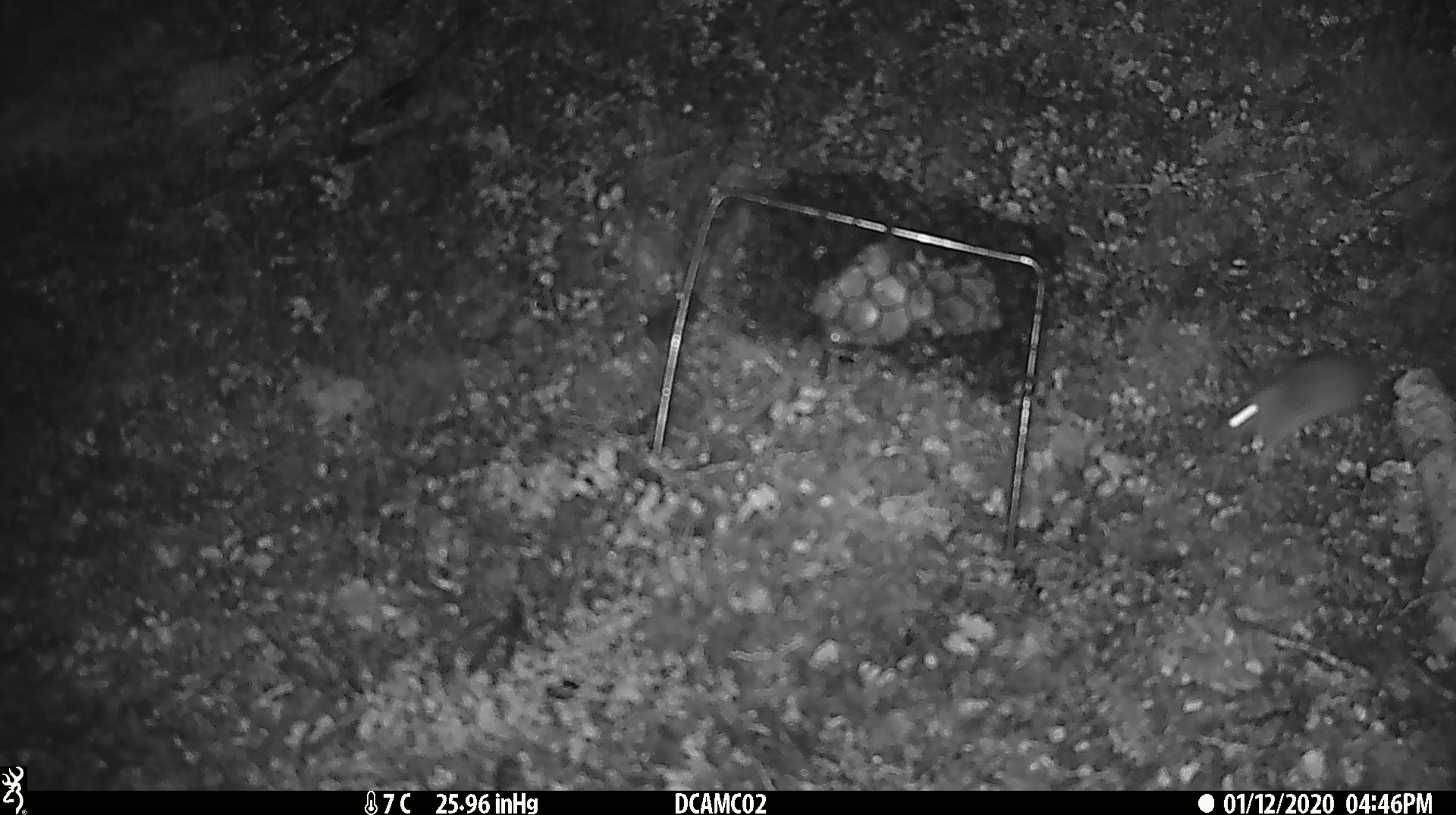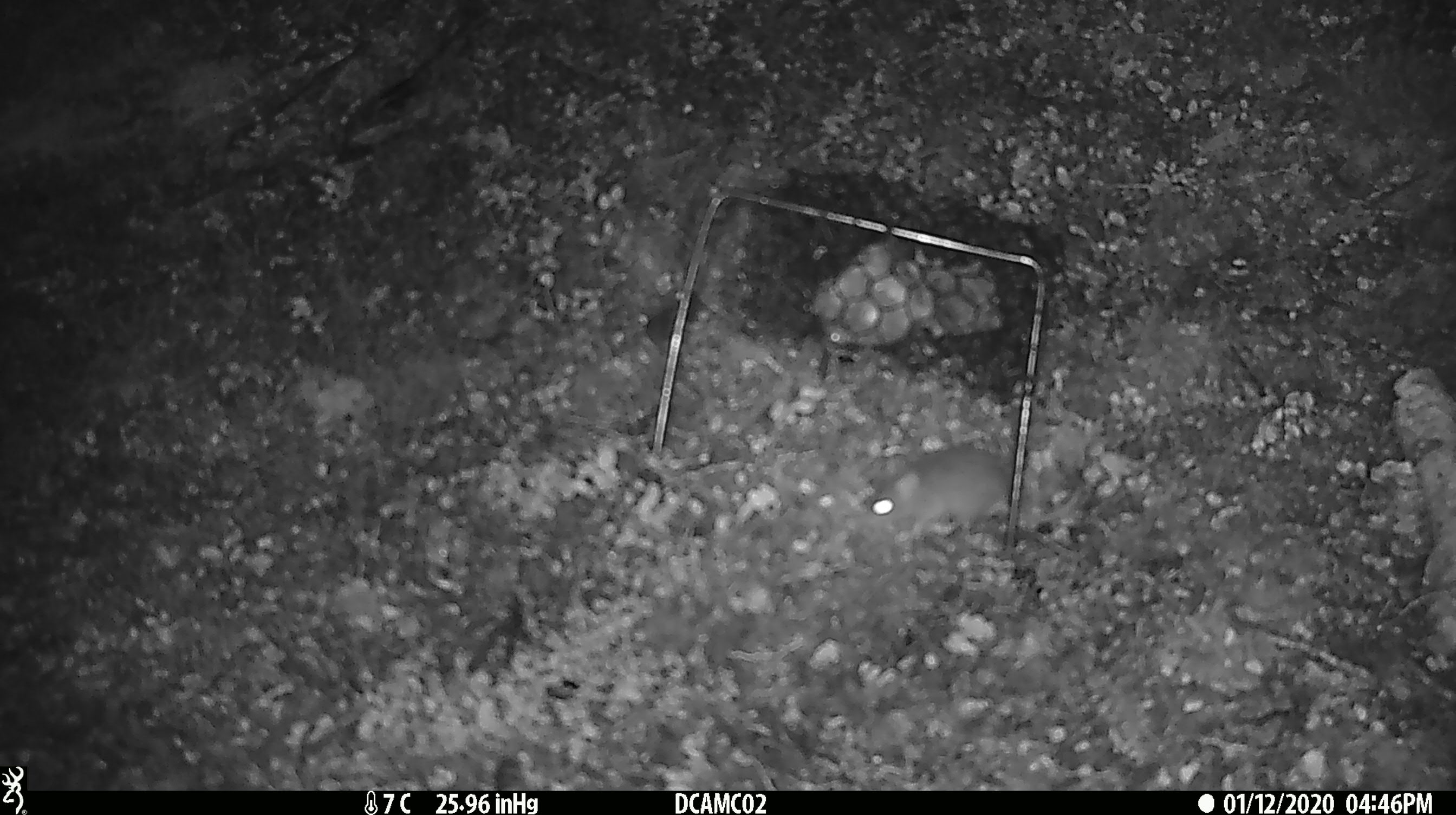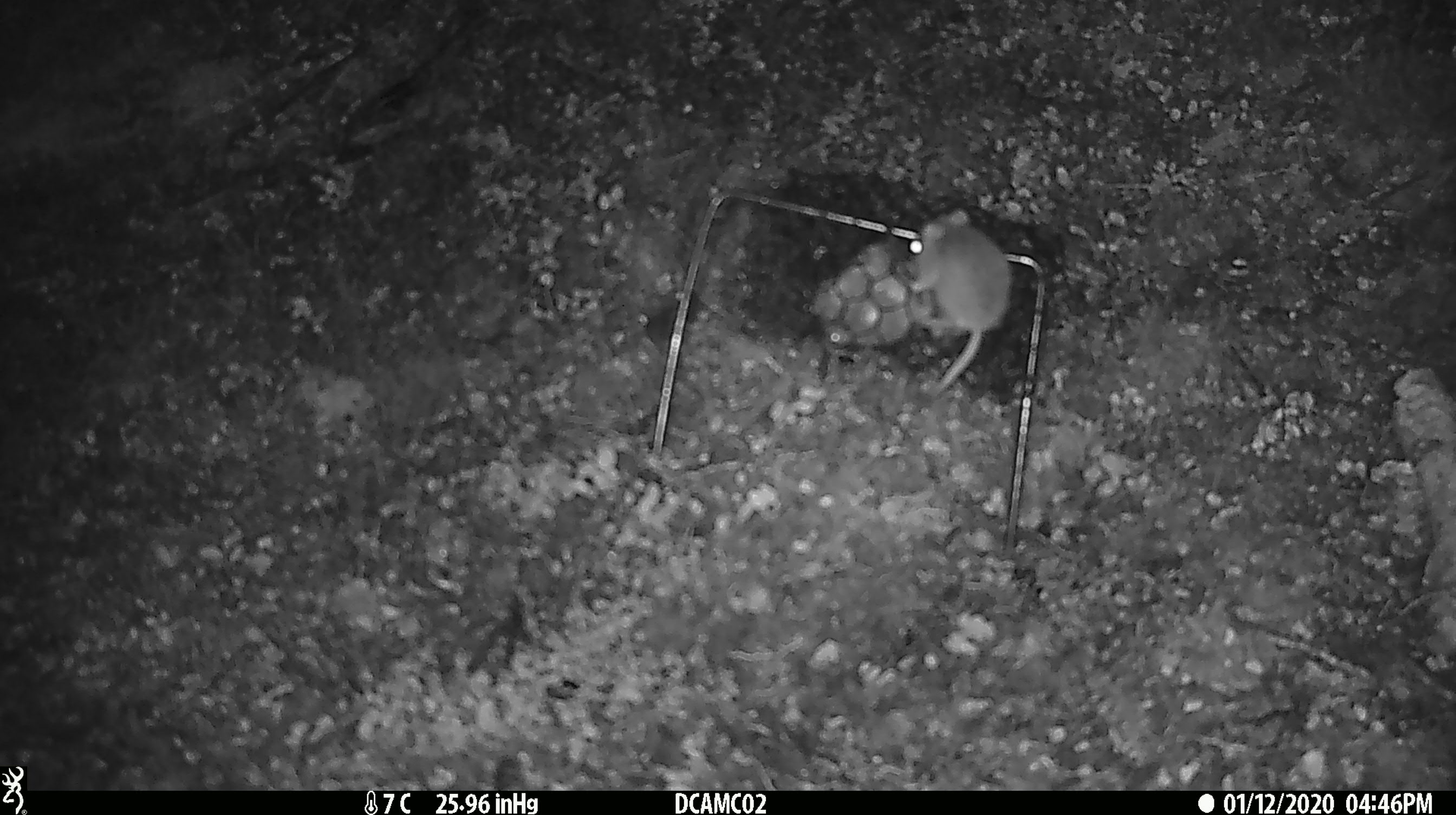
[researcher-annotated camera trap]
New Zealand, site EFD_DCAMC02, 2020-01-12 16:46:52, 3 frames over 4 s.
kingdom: Animalia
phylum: Chordata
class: Mammalia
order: Rodentia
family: Muridae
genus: Mus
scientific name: Mus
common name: mouse